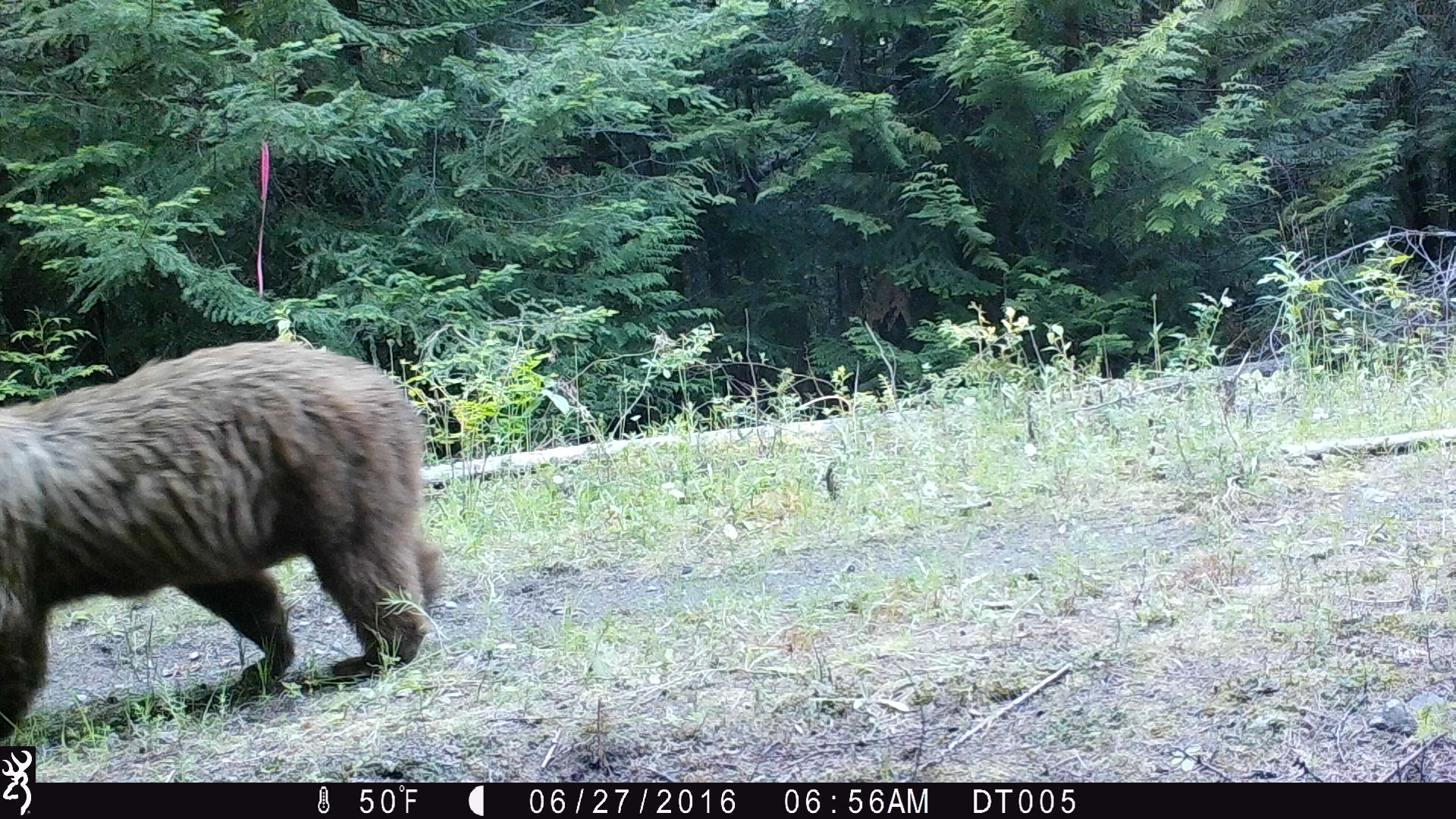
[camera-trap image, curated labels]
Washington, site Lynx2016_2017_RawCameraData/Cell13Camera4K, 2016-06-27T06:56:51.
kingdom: Animalia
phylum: Chordata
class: Mammalia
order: Carnivora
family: Ursidae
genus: Ursus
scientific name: Ursus americanus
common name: american black bear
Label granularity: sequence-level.